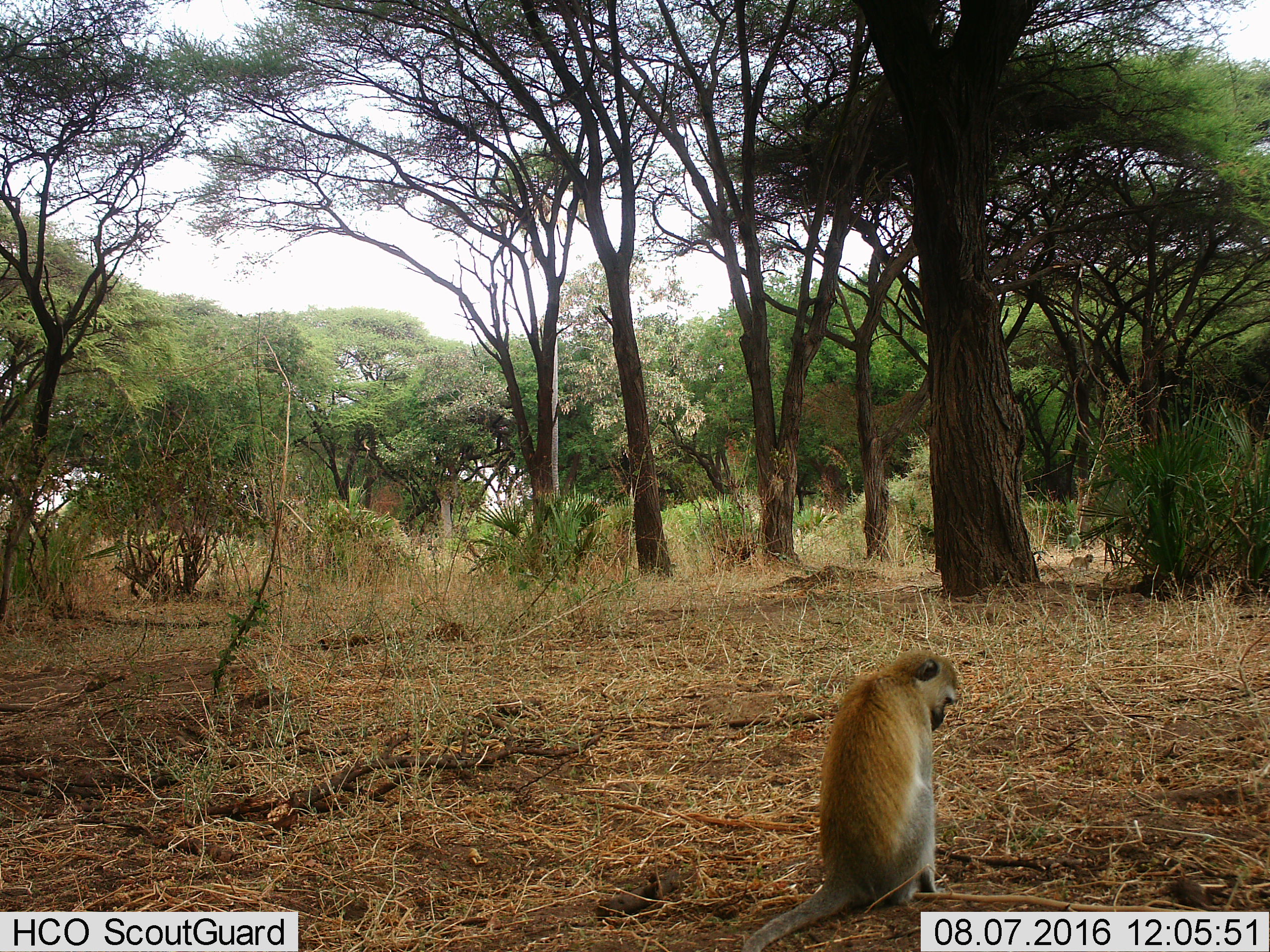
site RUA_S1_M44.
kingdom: Animalia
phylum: Chordata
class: Mammalia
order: Primates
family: Cercopithecidae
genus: Chlorocebus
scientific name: Chlorocebus pygerythrus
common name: vervet monkey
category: monkeyvervet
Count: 2.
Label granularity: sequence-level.